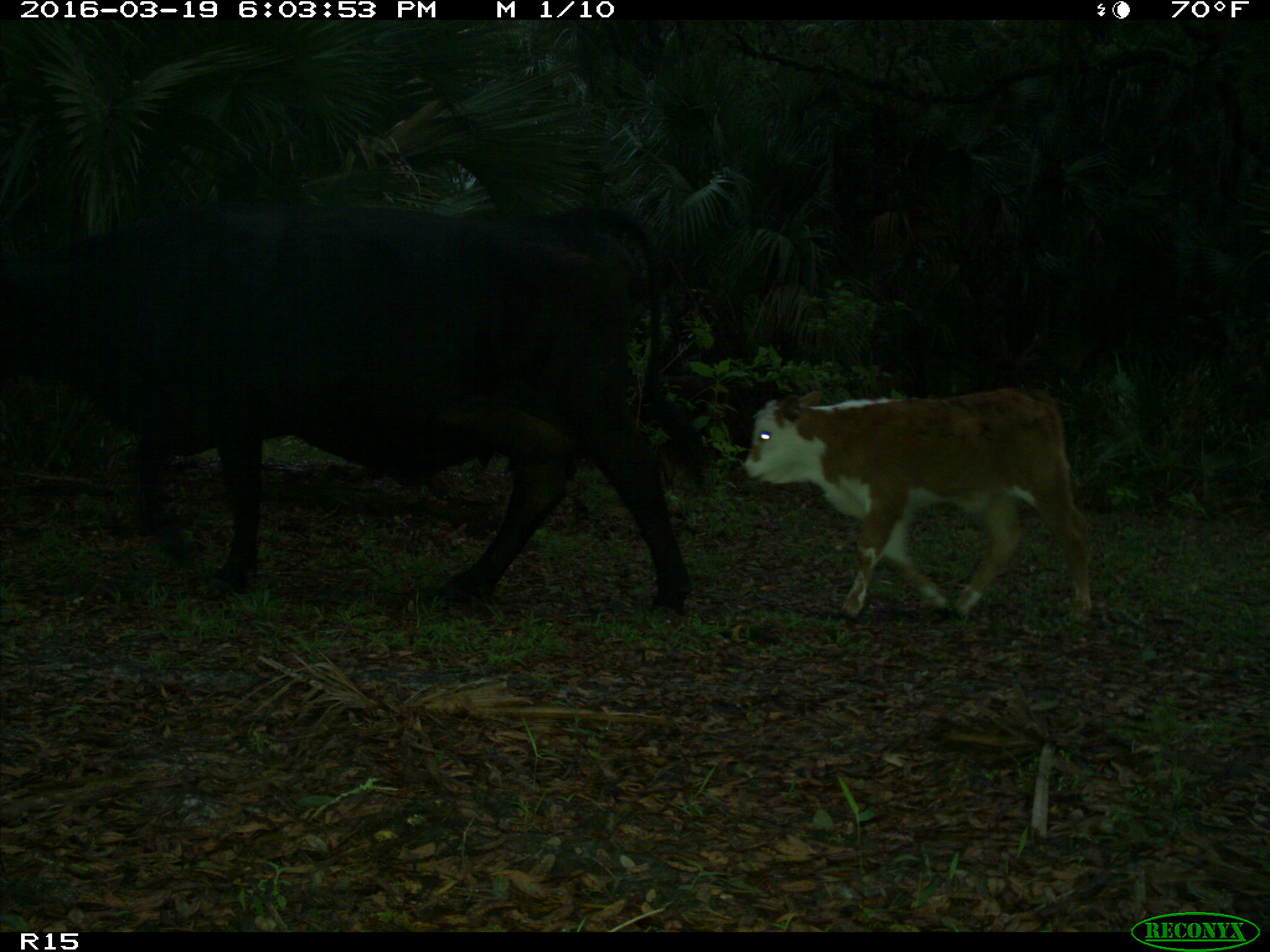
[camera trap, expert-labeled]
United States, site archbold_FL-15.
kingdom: Animalia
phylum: Chordata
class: Mammalia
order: Artiodactyla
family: Bovidae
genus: Bos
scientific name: Bos taurus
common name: domestic cow